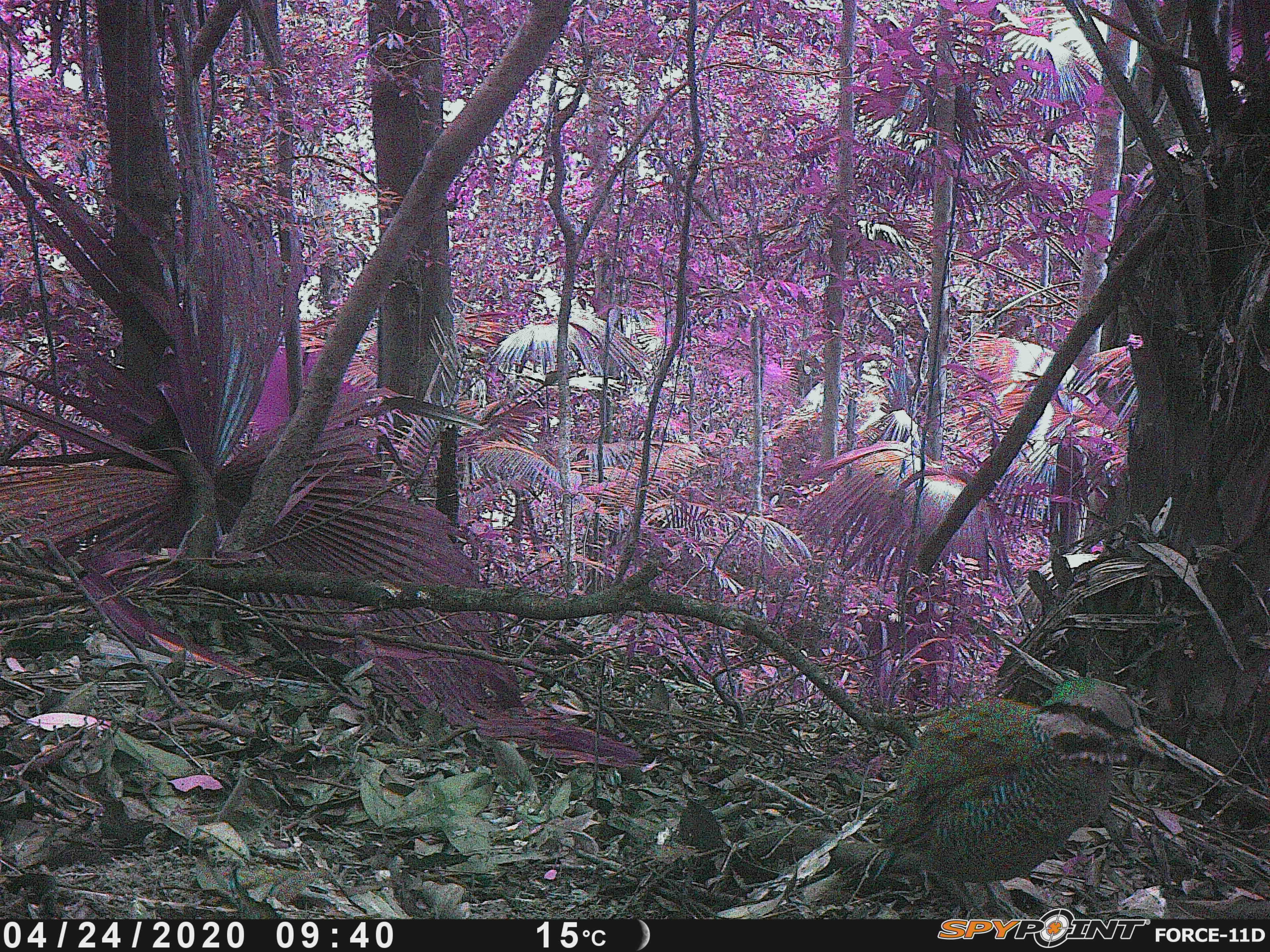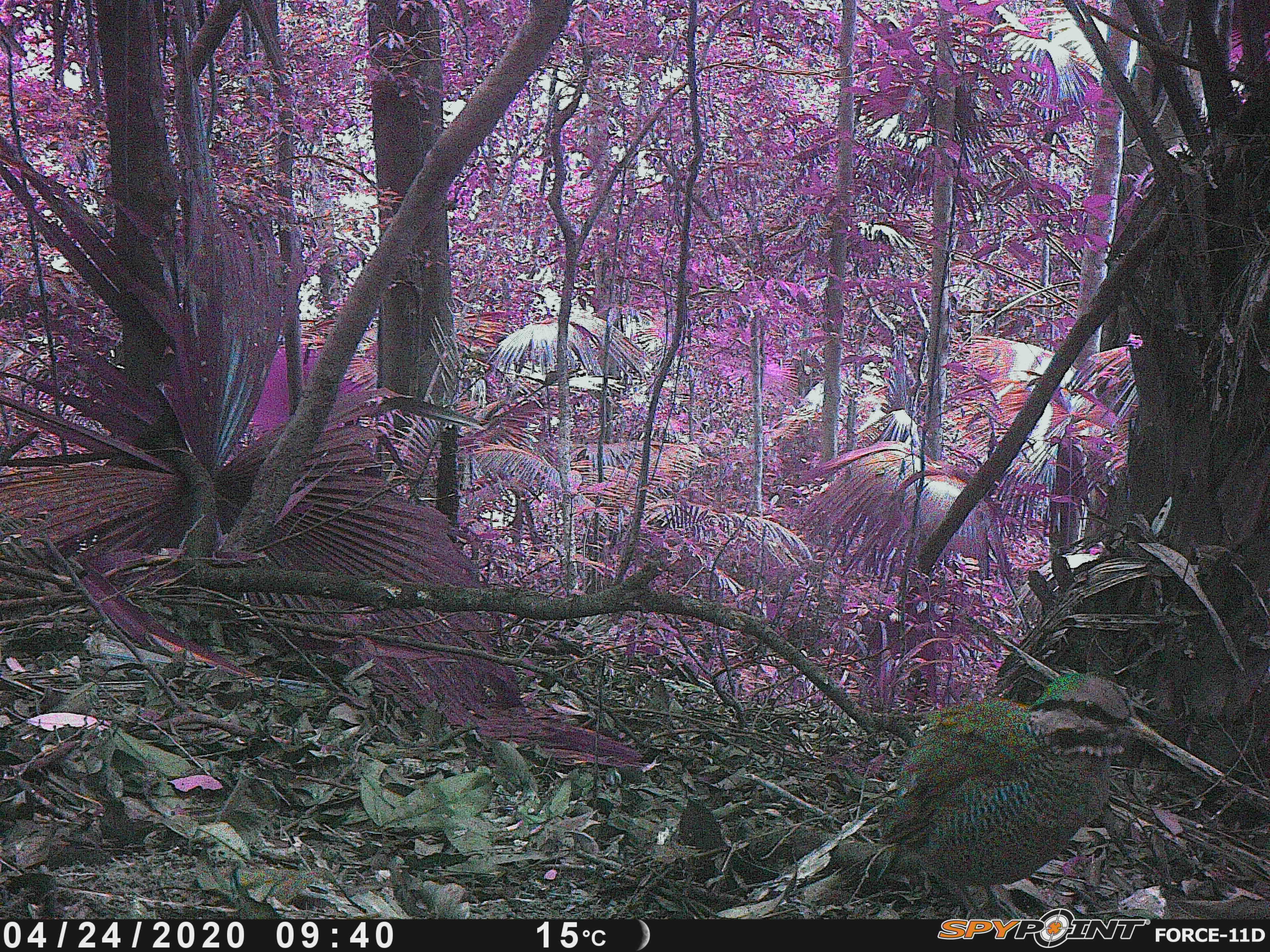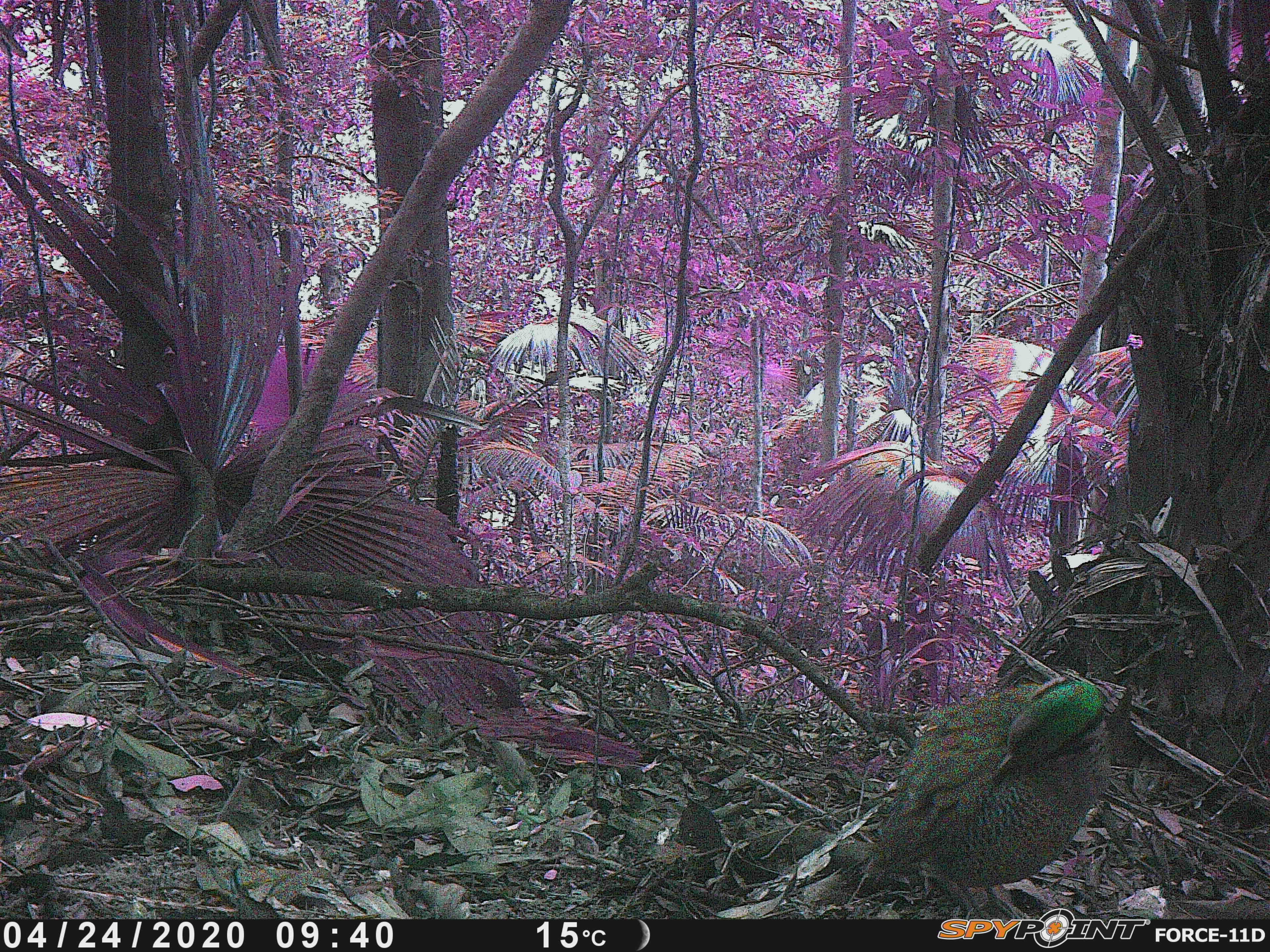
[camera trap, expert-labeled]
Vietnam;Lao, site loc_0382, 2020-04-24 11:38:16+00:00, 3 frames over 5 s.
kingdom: Animalia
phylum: Chordata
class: Aves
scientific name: Aves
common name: bird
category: unidentified bird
Unidentified bird (bird) (Aves). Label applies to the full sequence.